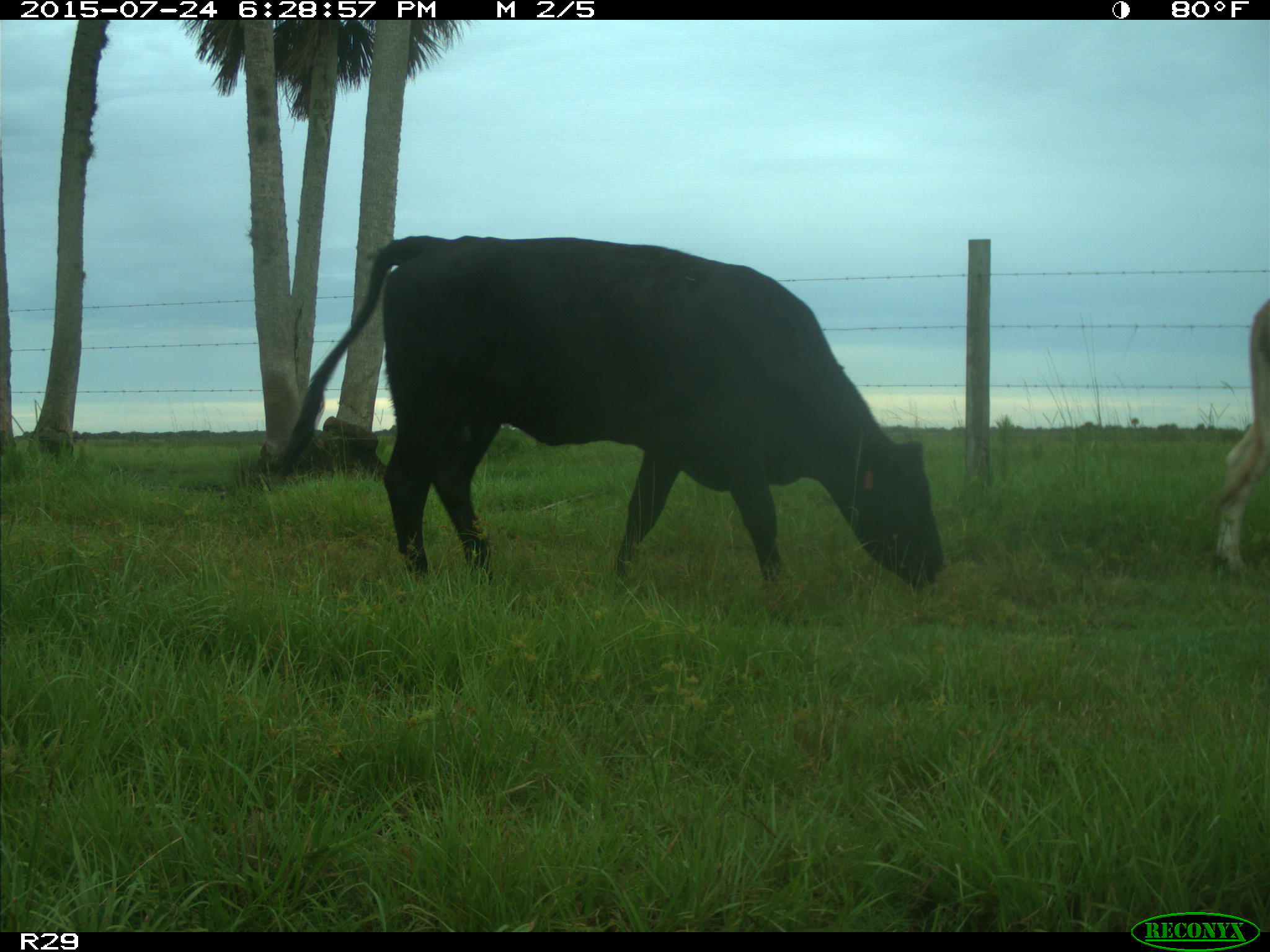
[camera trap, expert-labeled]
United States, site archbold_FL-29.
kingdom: Animalia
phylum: Chordata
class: Mammalia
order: Artiodactyla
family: Bovidae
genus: Bos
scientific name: Bos taurus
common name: domestic cow